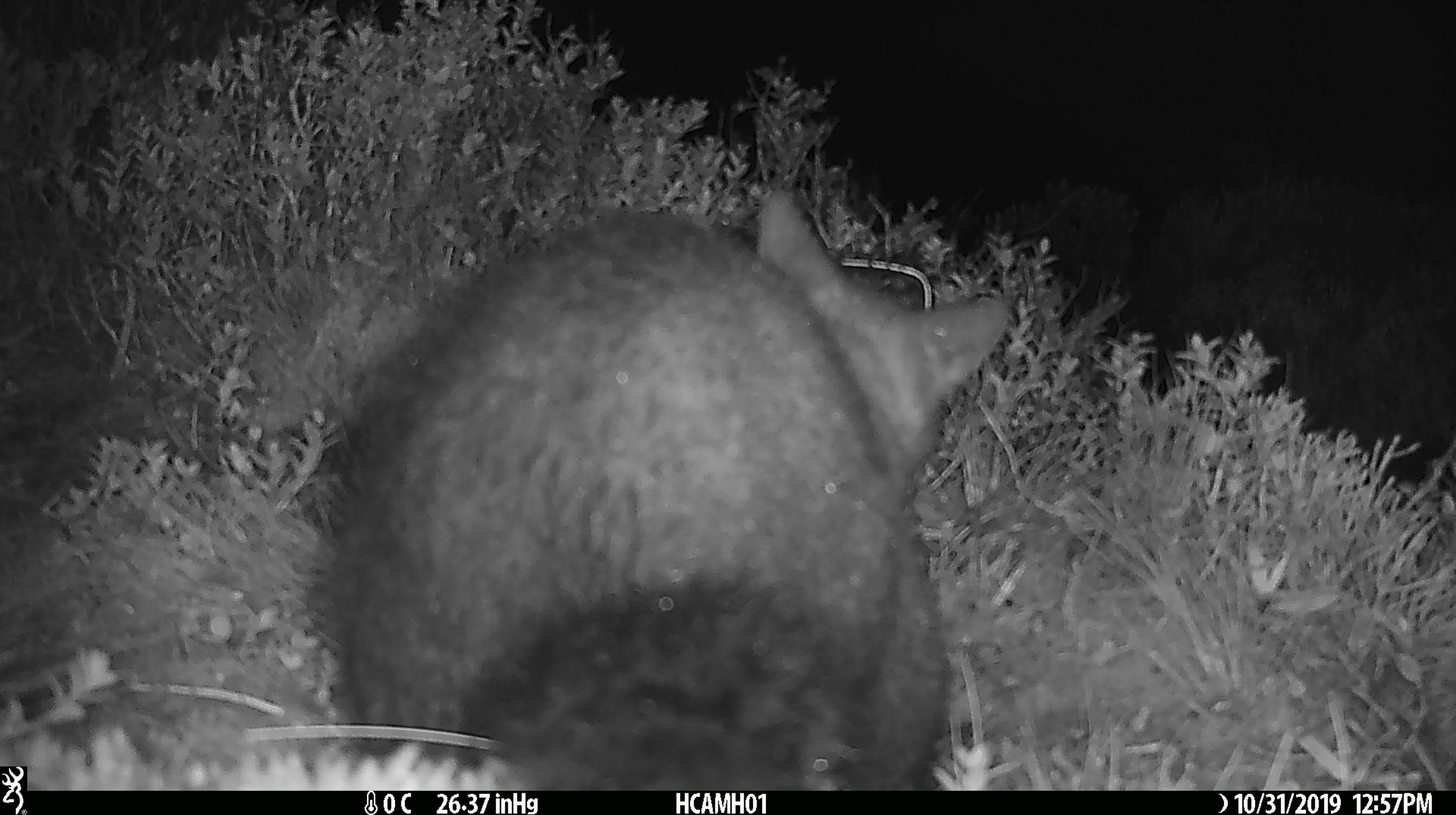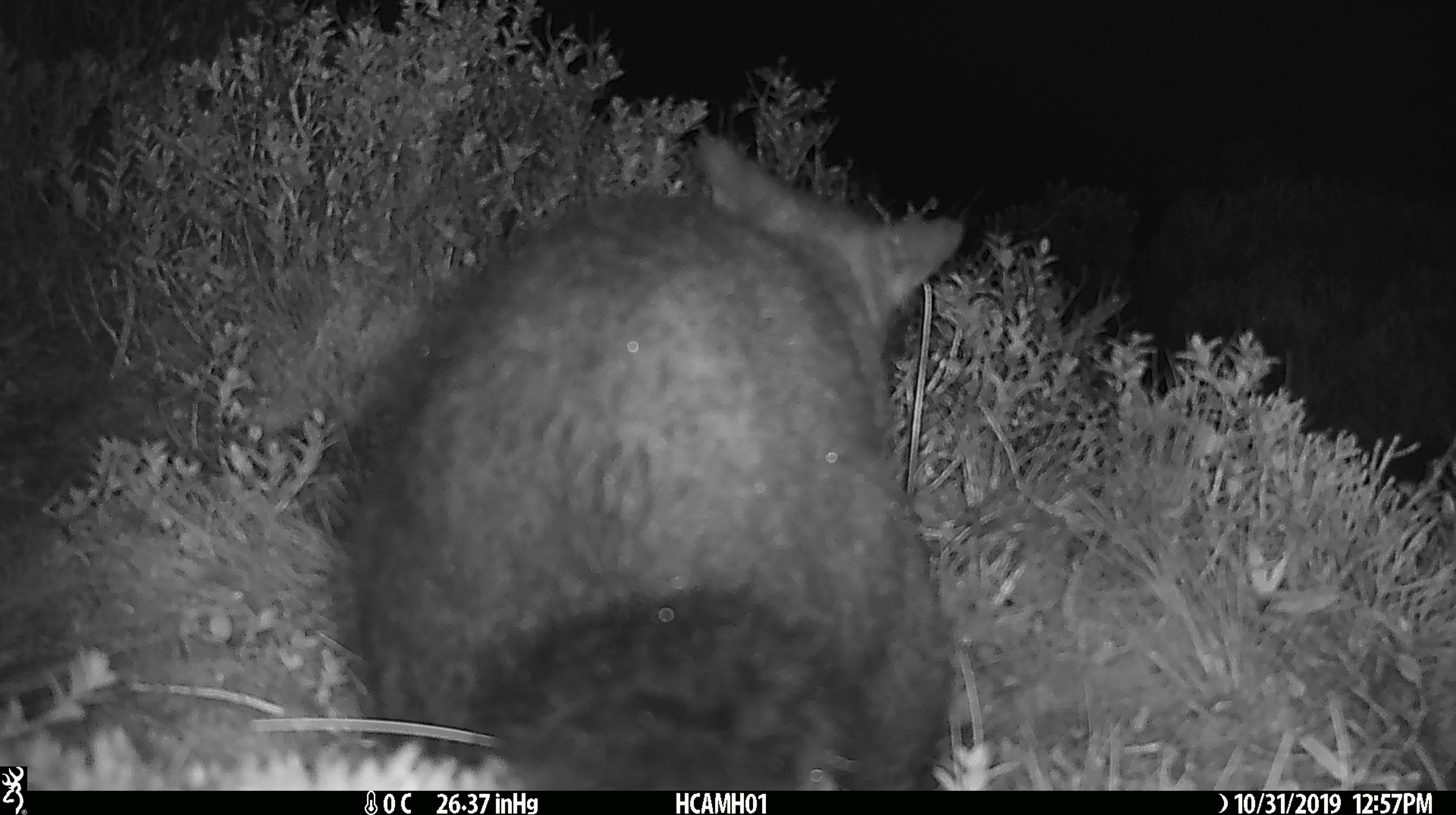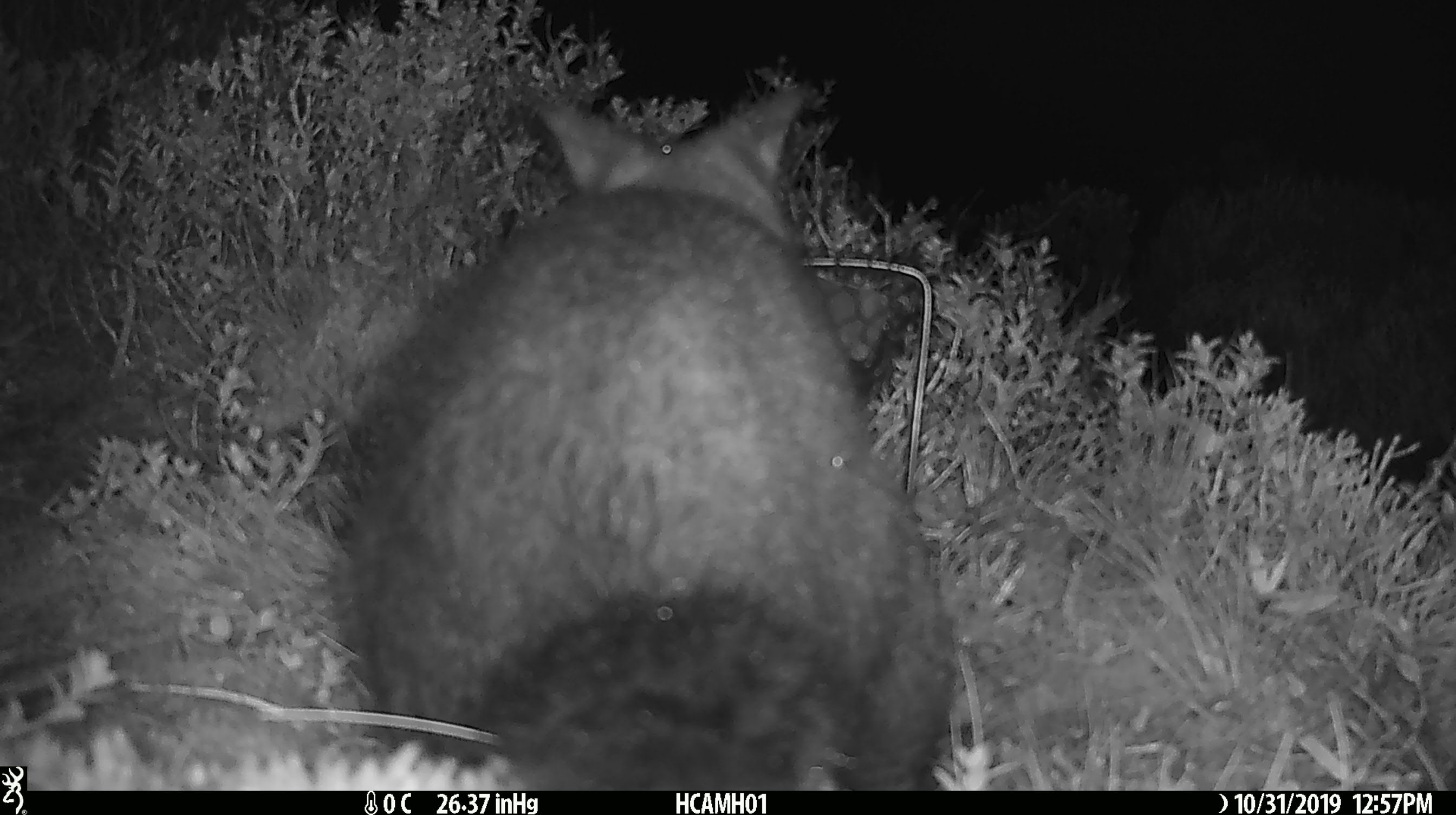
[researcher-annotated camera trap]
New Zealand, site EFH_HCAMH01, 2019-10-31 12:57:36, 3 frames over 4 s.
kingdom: Animalia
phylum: Chordata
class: Mammalia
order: Diprotodontia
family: Phalangeridae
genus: Trichosurus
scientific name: Trichosurus vulpecula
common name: common brushtail possum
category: possum